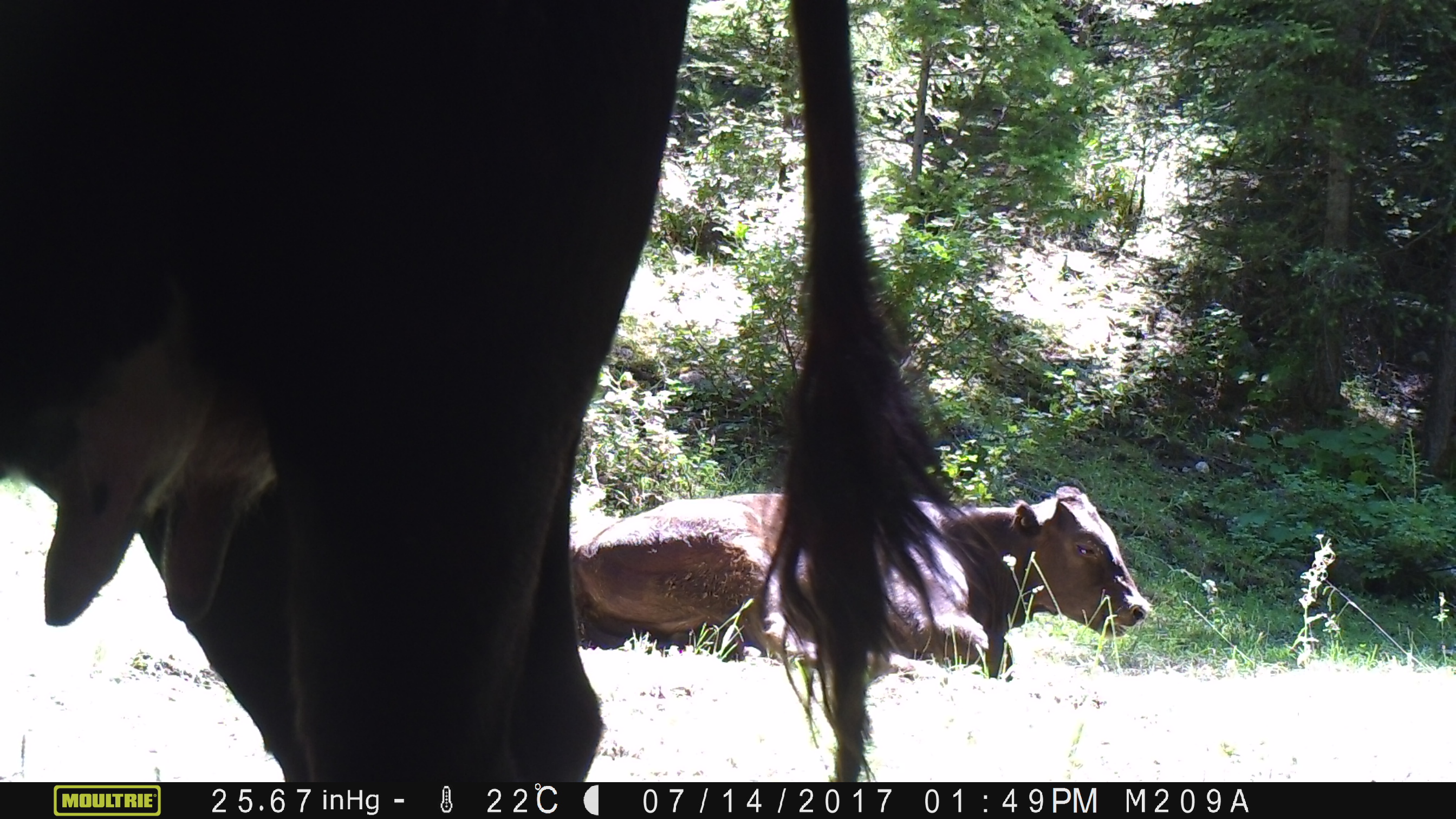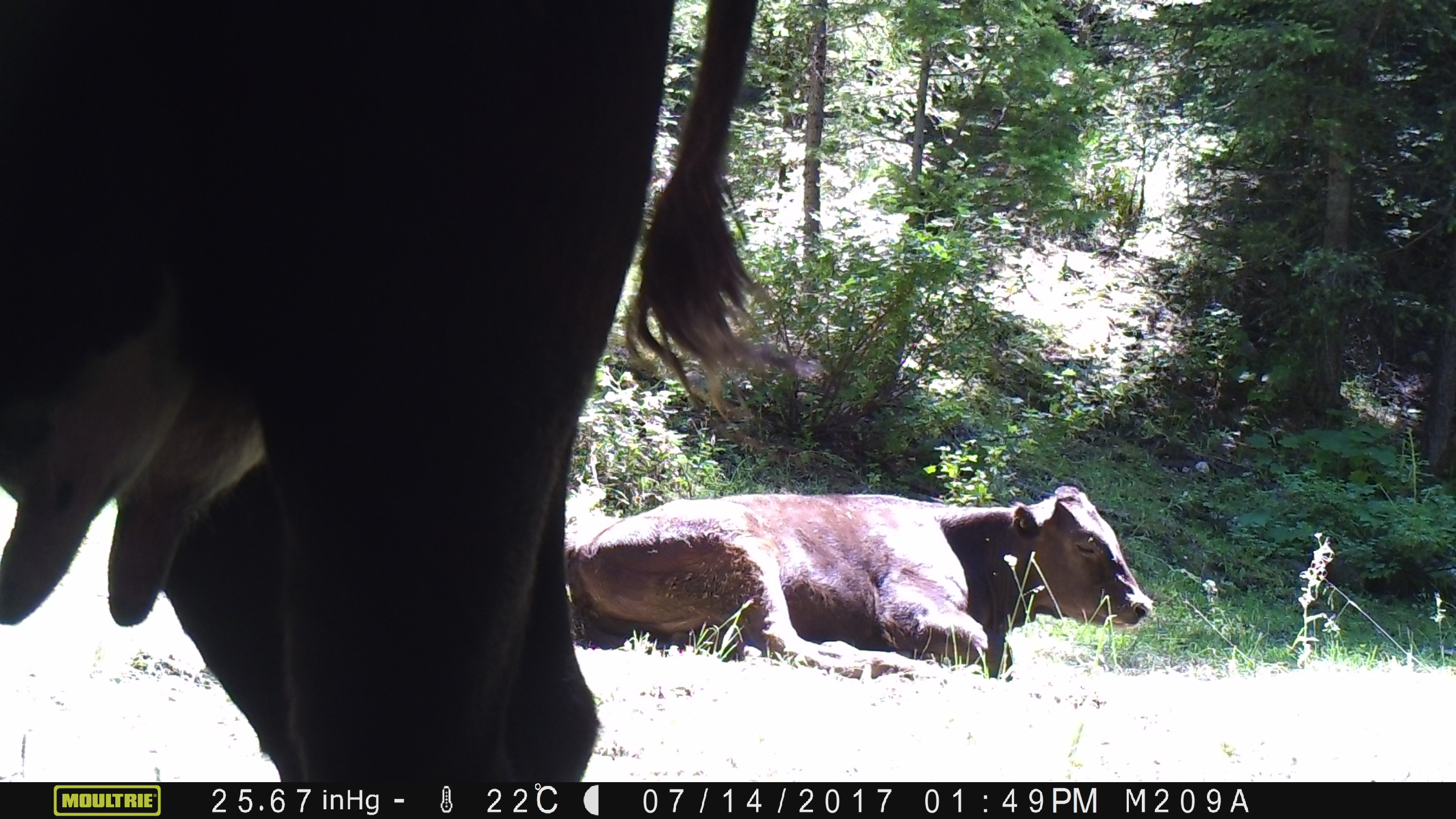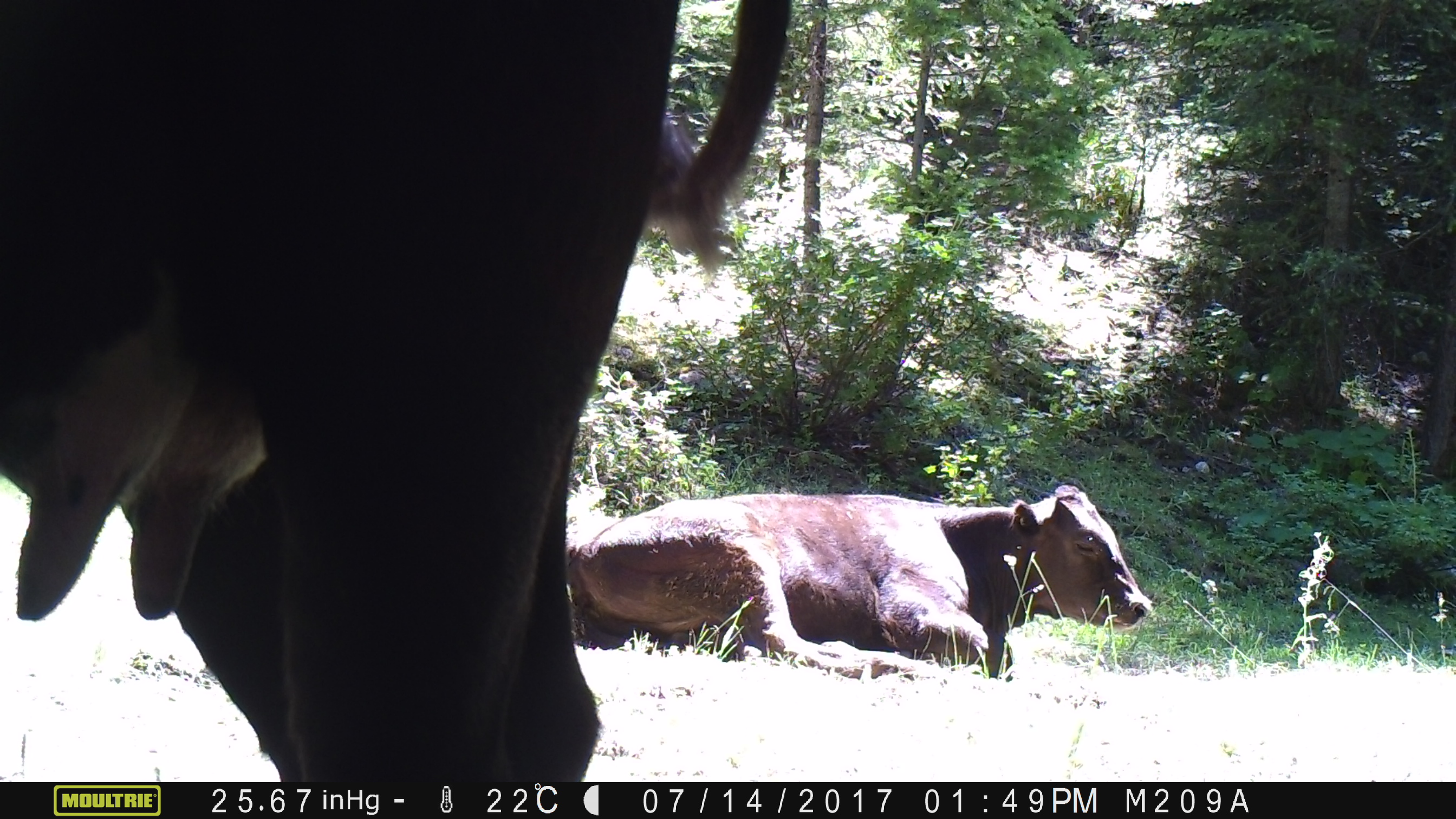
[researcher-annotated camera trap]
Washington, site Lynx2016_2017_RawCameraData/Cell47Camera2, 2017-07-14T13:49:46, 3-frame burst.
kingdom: Animalia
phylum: Chordata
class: Mammalia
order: Artiodactyla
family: Bovidae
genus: Bos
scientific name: Bos taurus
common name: domestic cattle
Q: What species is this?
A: Domestic cattle (Bos taurus).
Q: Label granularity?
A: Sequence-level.